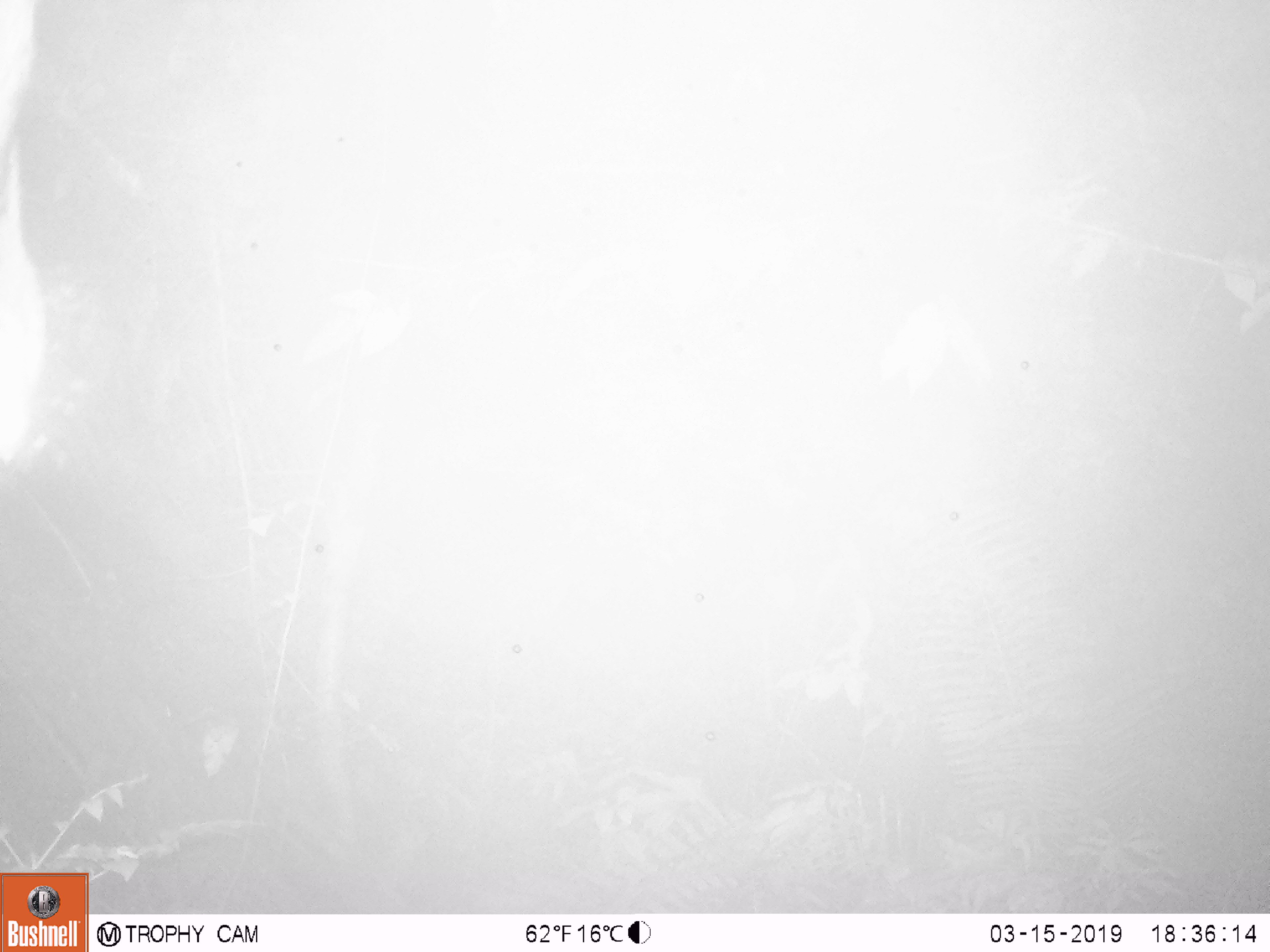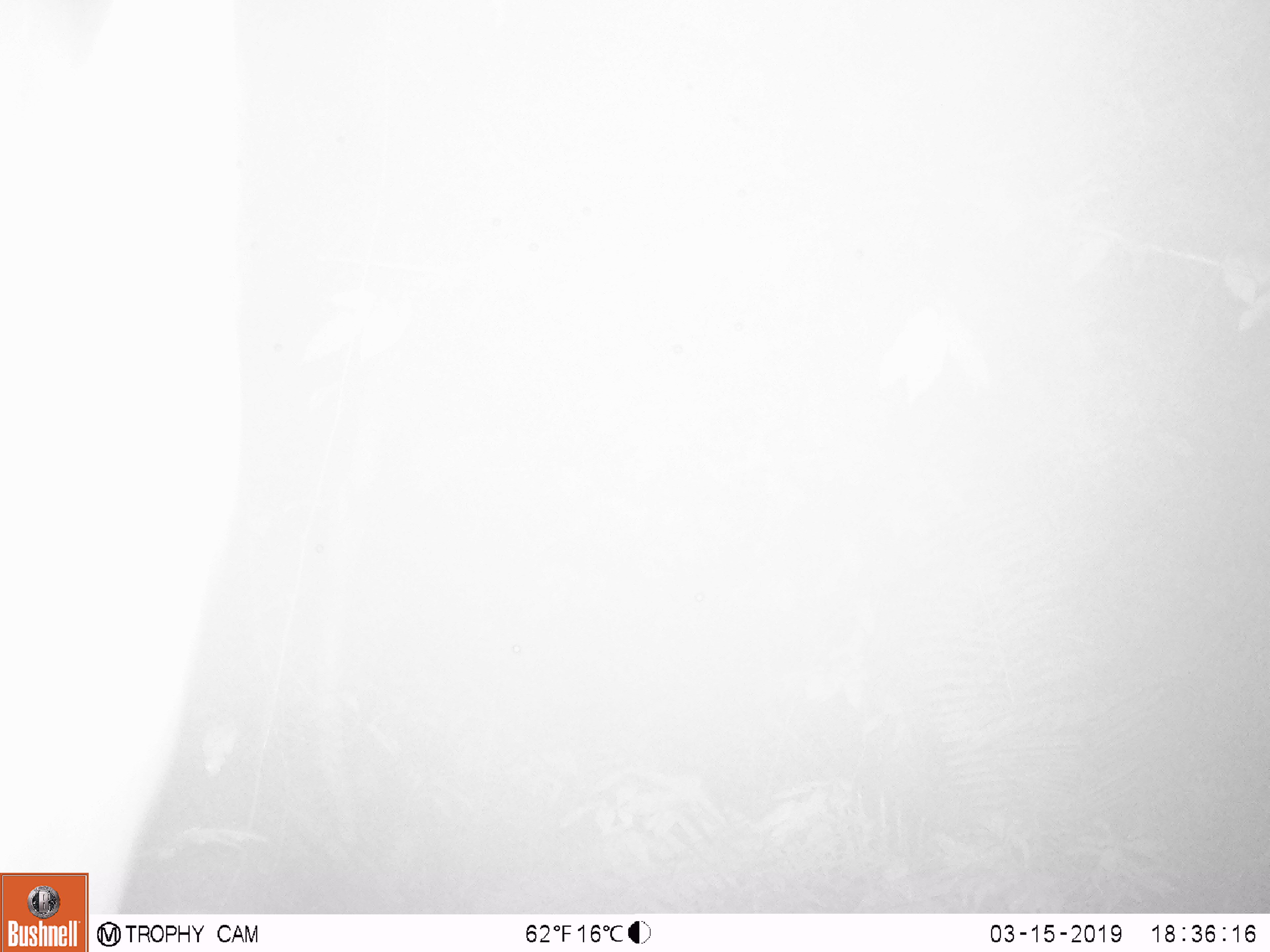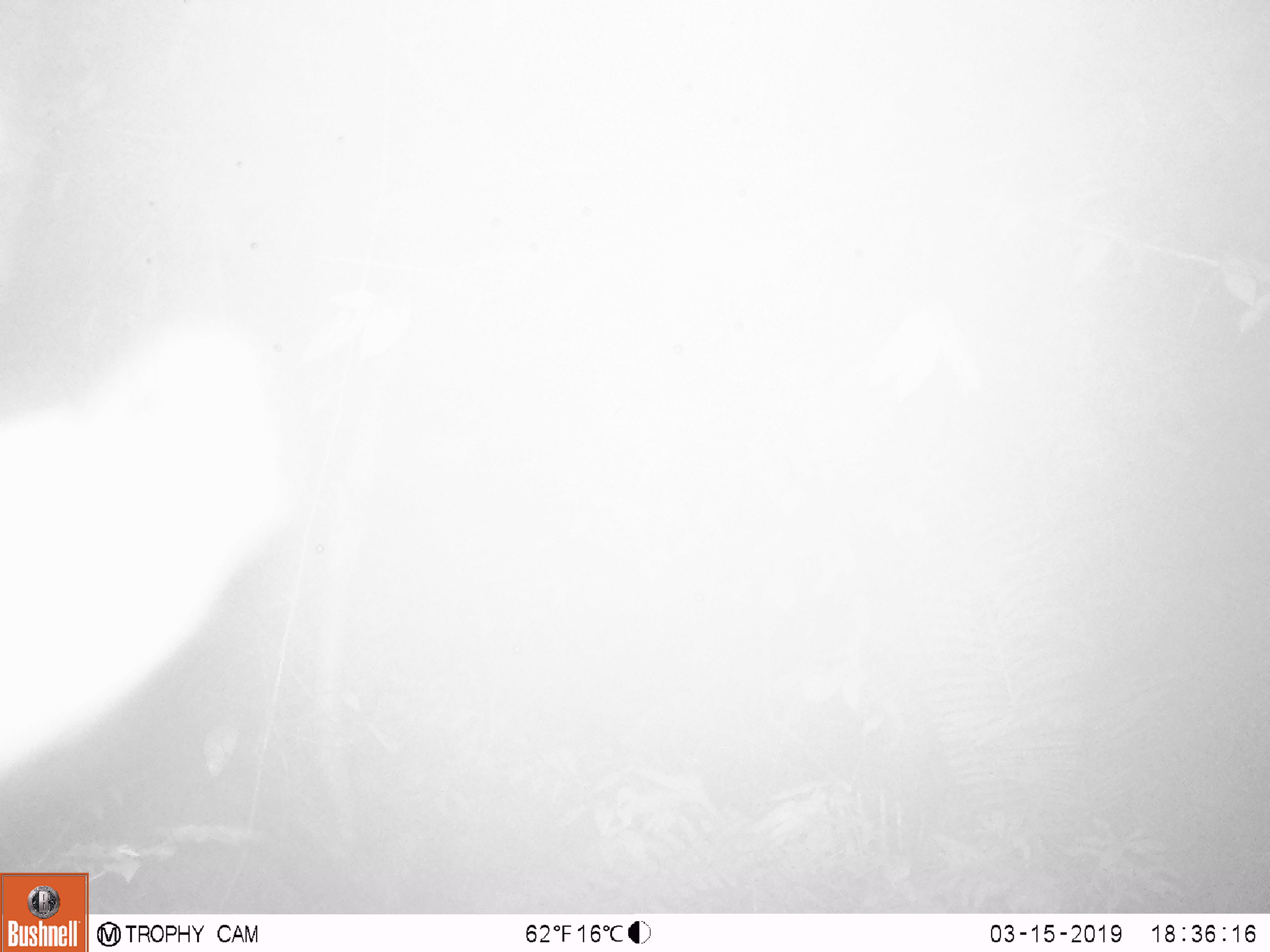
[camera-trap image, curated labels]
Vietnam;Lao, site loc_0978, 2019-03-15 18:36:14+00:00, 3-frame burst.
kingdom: Animalia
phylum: Chordata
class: Mammalia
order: Artiodactyla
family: Bovidae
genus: Capricornis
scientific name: Capricornis sumatraensis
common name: chinese serow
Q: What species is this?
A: Chinese serow (Capricornis sumatraensis).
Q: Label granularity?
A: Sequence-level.